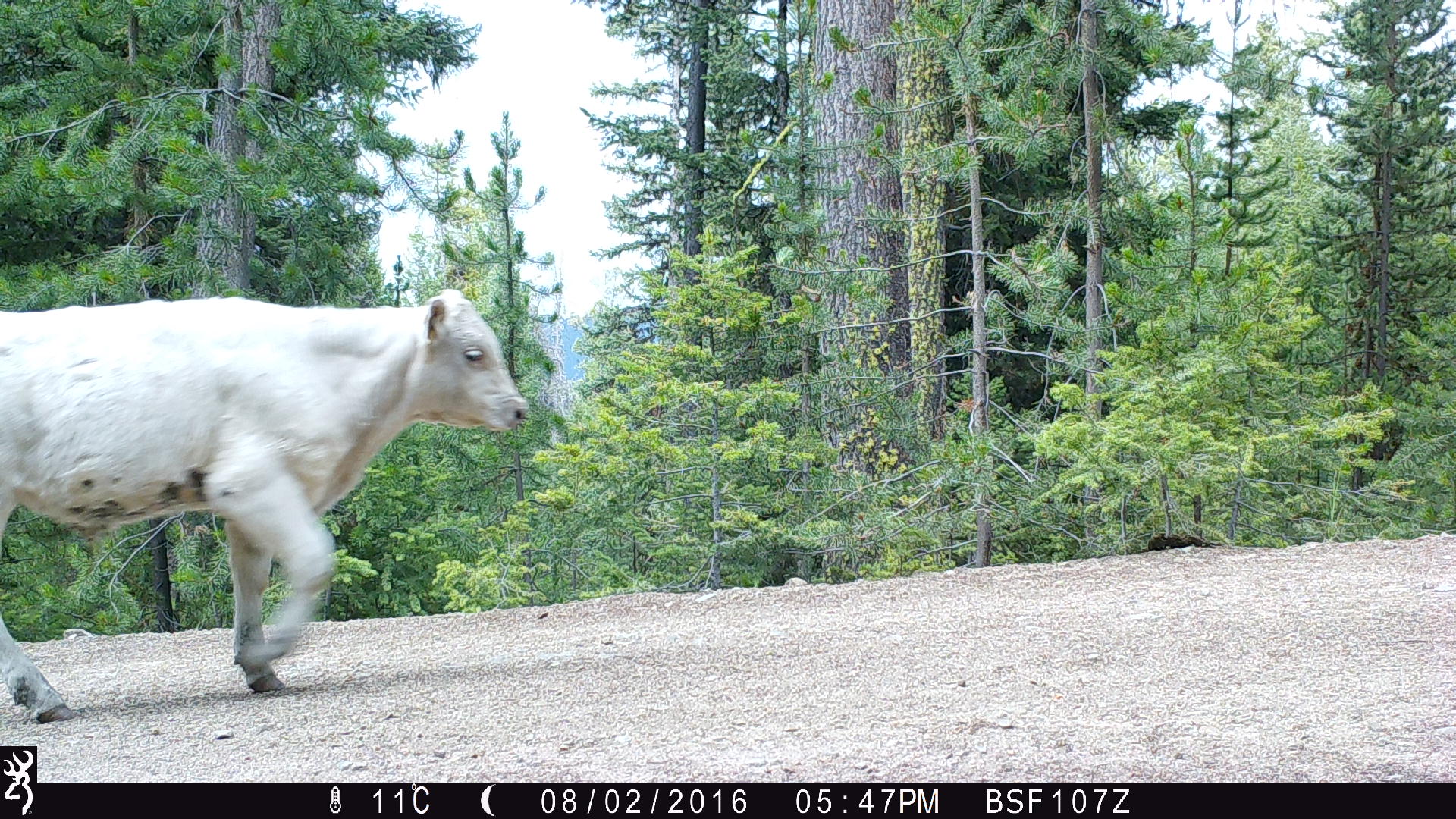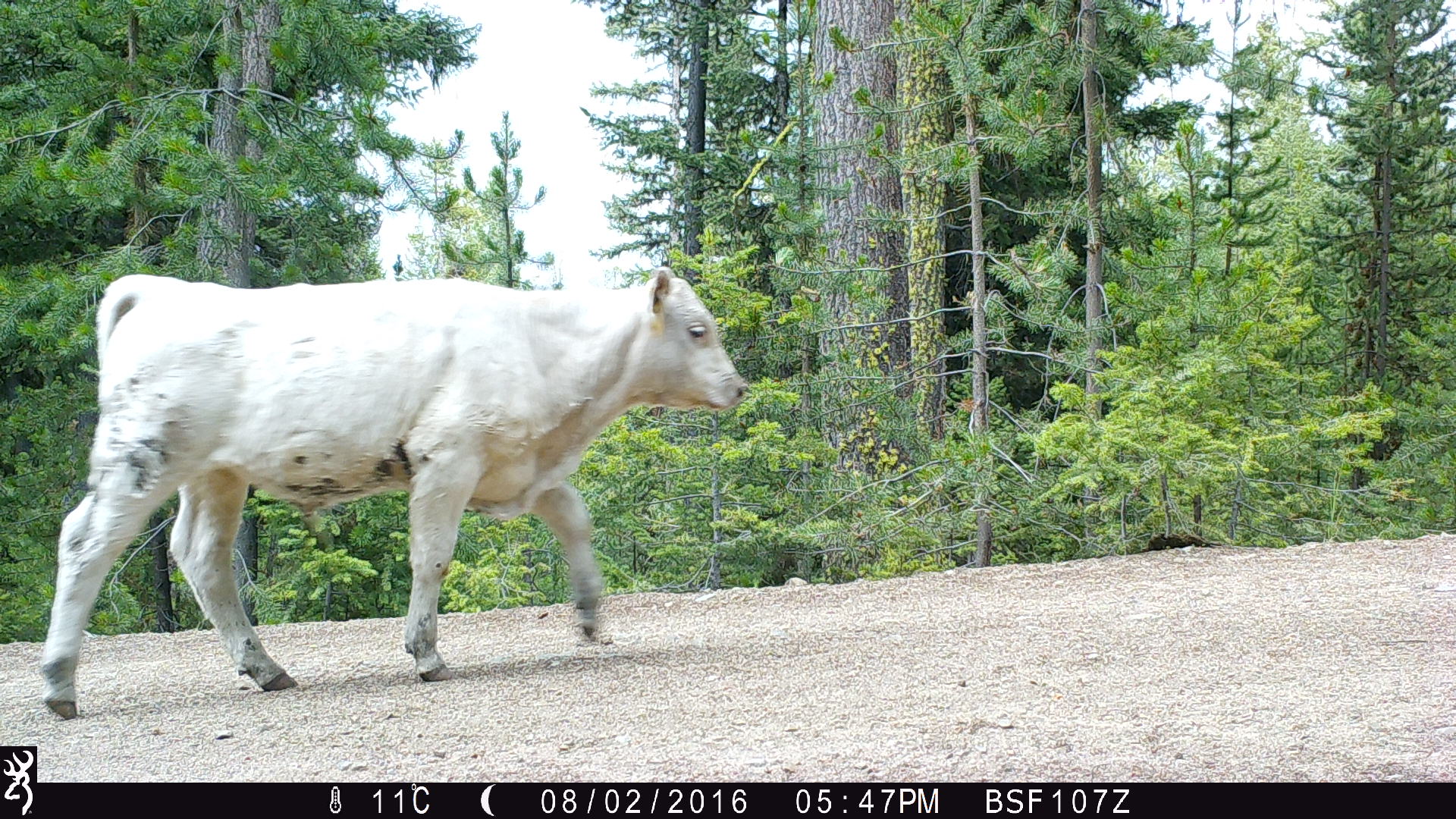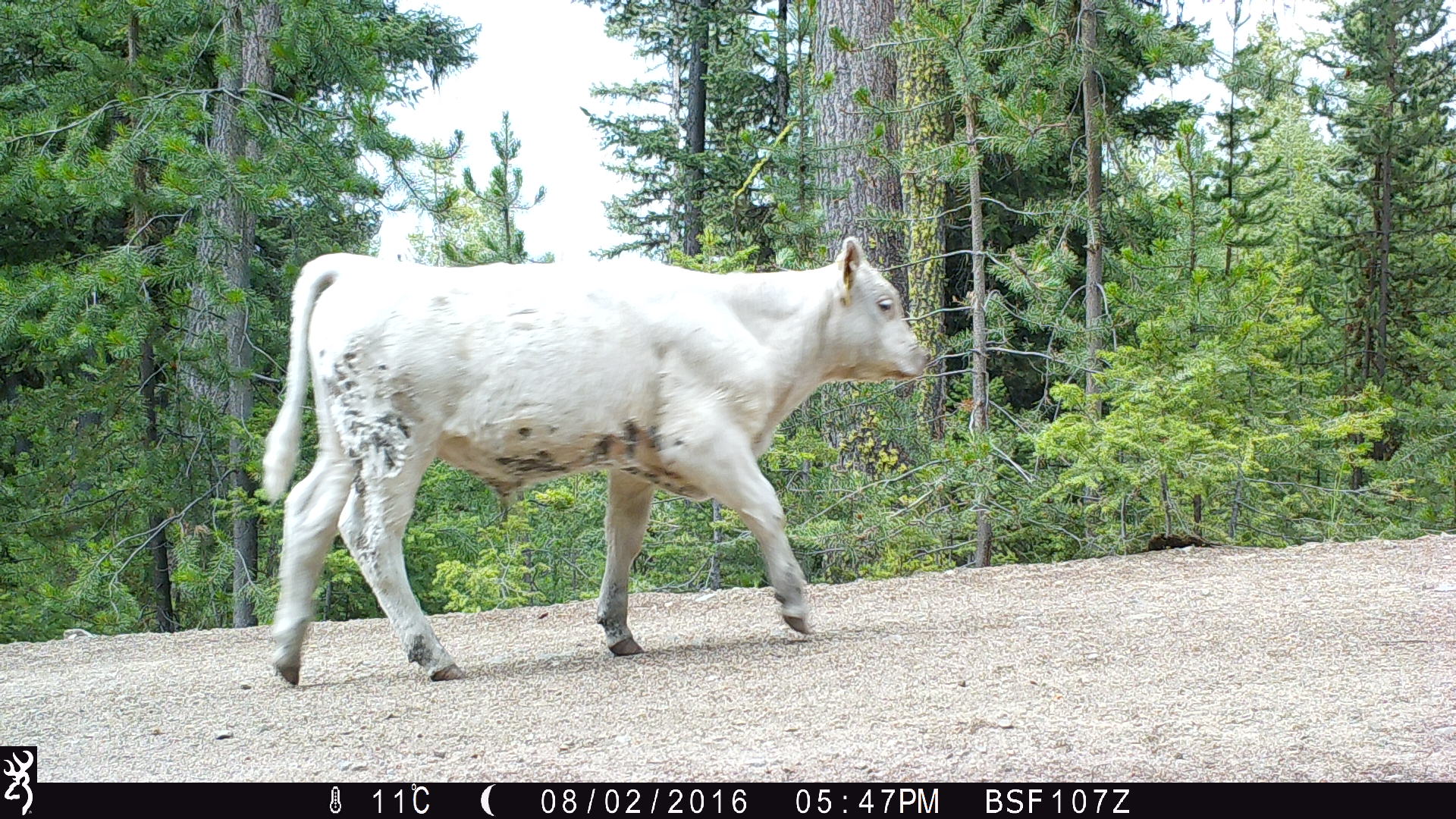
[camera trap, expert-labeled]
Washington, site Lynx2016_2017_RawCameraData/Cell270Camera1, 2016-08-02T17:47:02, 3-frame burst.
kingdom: Animalia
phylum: Chordata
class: Mammalia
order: Artiodactyla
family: Bovidae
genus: Bos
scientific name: Bos taurus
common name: domestic cattle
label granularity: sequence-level